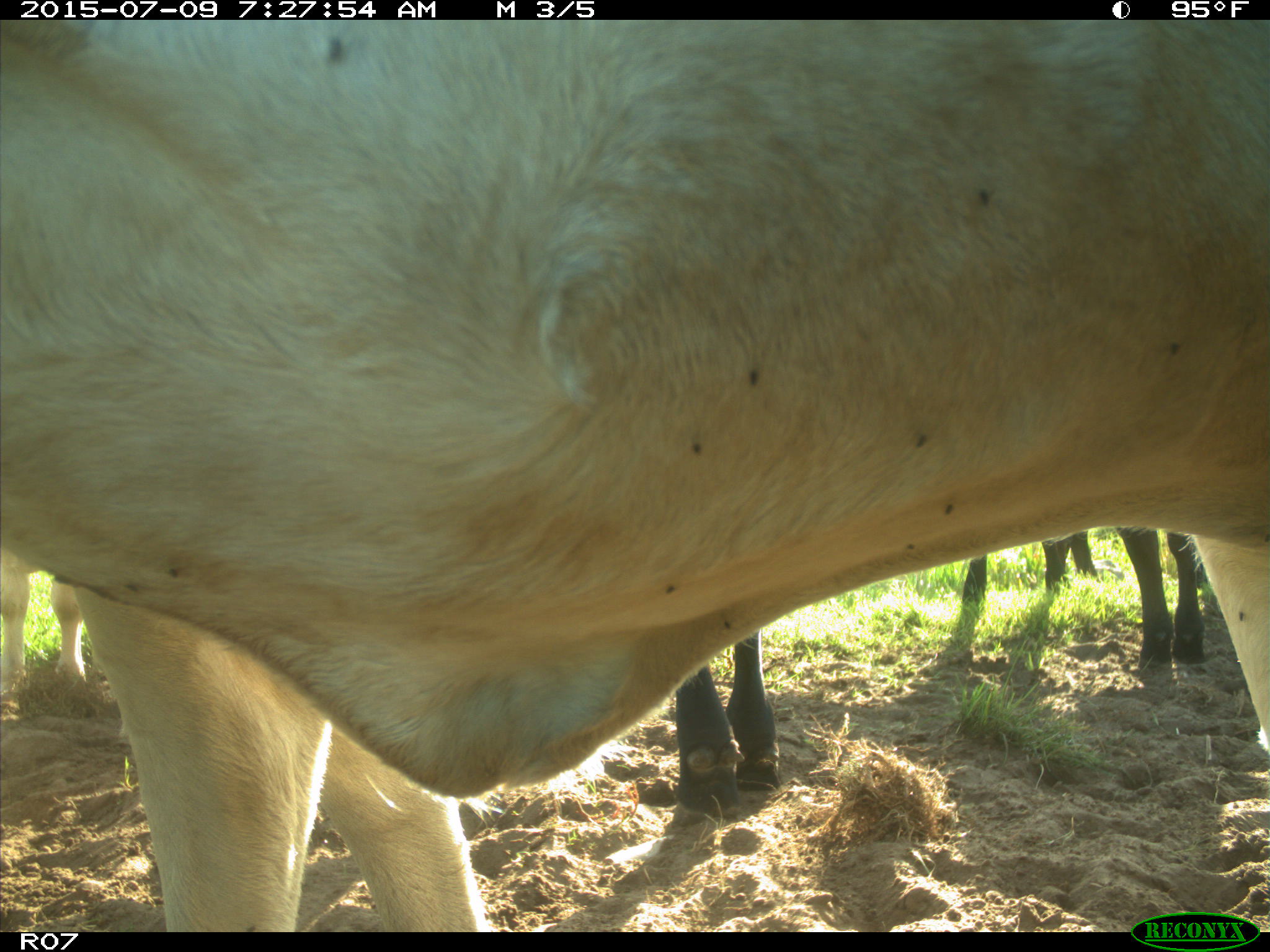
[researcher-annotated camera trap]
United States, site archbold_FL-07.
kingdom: Animalia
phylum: Chordata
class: Mammalia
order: Artiodactyla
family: Bovidae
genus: Bos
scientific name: Bos taurus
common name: domestic cow